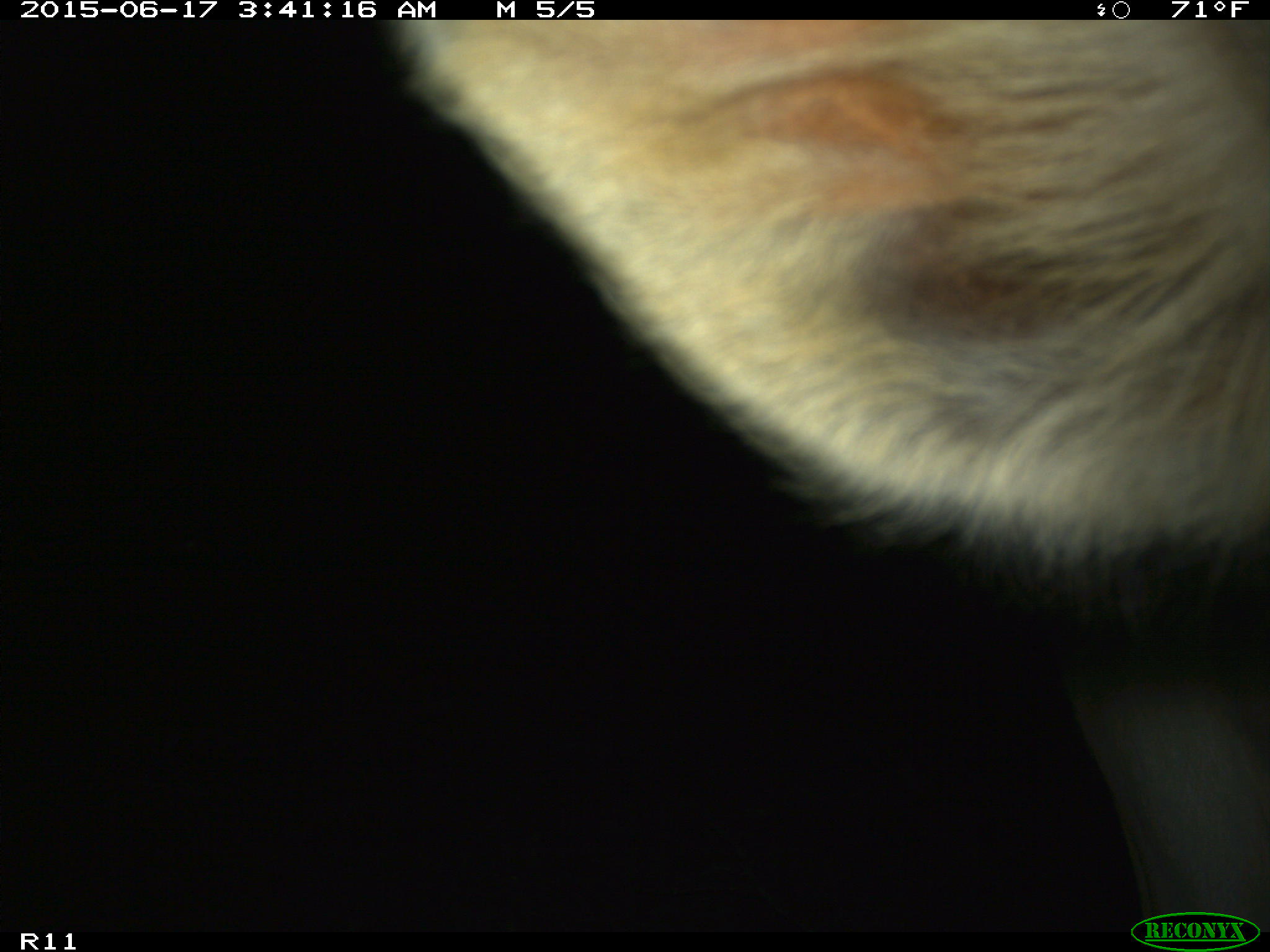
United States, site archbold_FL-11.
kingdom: Animalia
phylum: Chordata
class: Mammalia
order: Artiodactyla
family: Bovidae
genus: Bos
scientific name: Bos taurus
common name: domestic cow